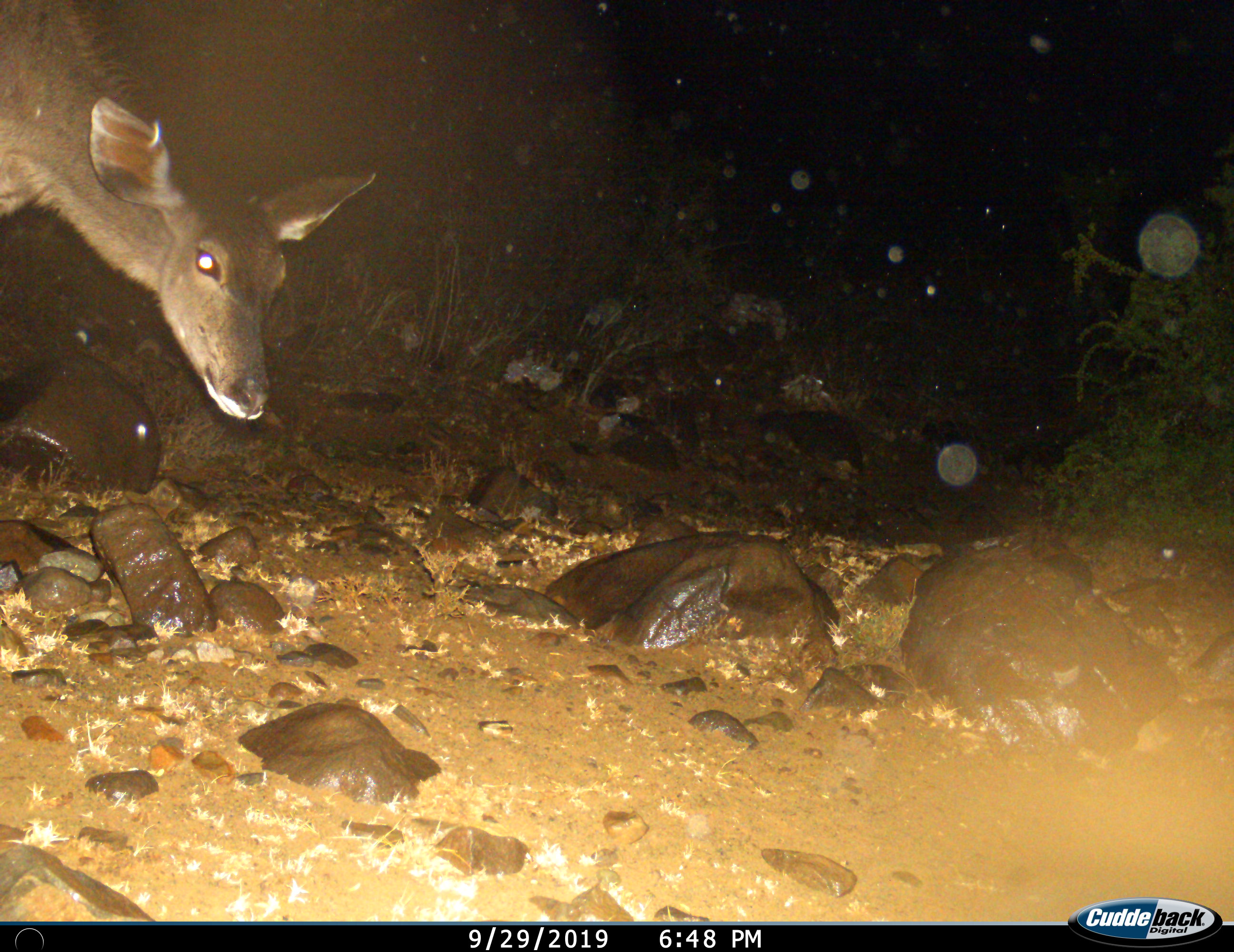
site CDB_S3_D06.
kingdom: Animalia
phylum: Chordata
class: Mammalia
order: Artiodactyla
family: Bovidae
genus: Tragelaphus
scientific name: Tragelaphus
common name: kudu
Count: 1.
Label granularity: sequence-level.